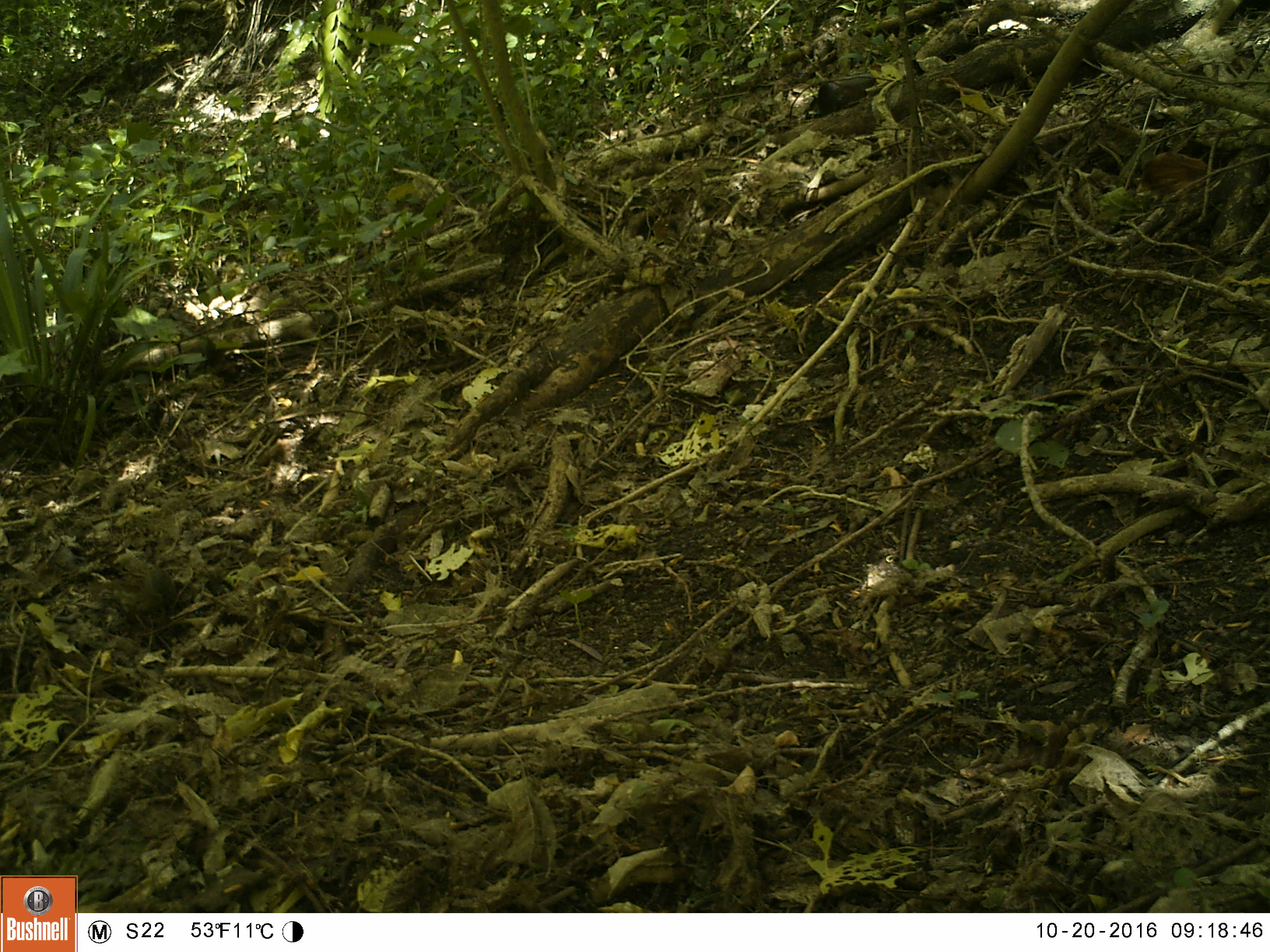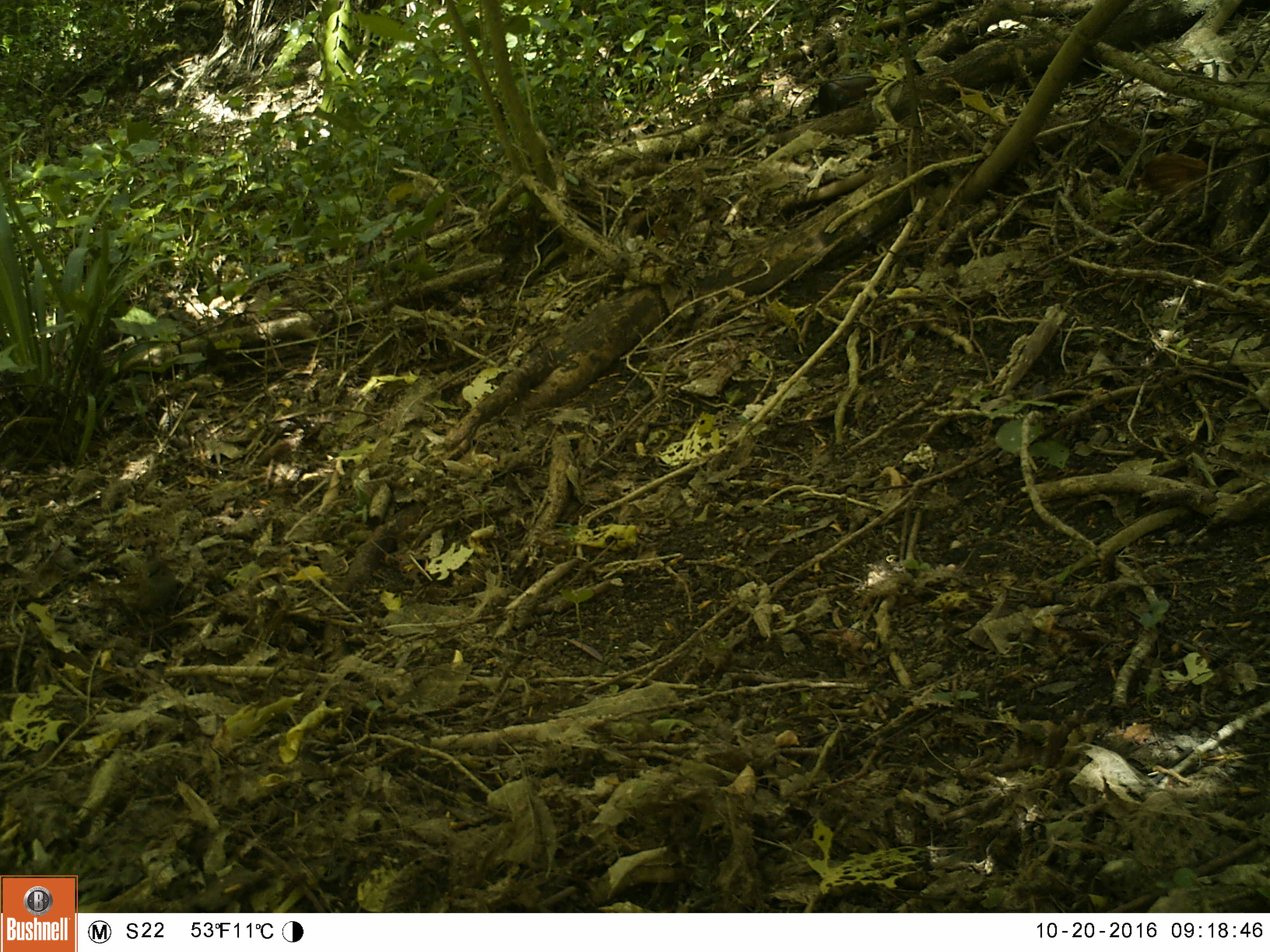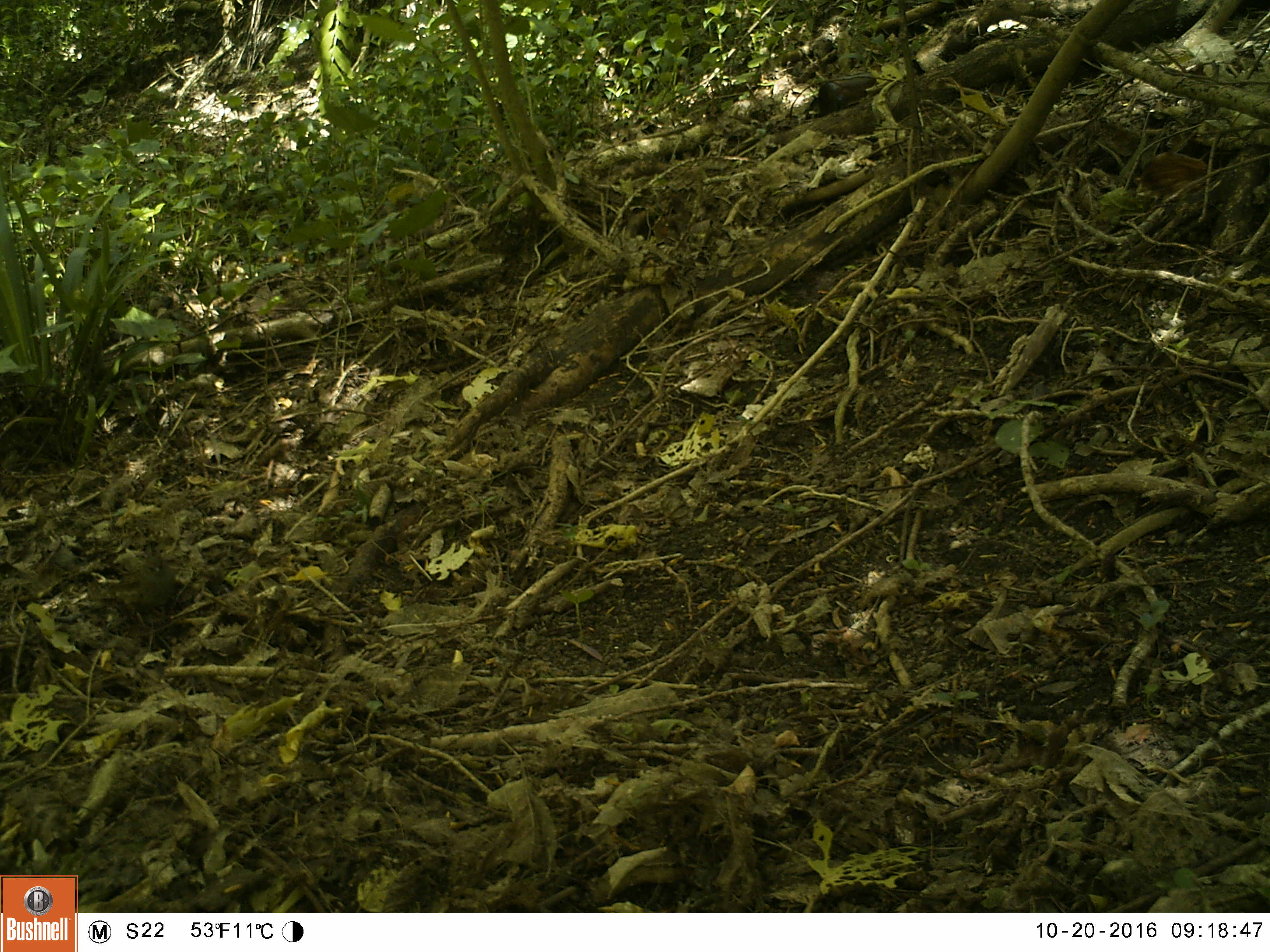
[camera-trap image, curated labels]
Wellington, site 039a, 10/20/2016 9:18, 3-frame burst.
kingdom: Animalia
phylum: Chordata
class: Aves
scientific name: Aves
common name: bird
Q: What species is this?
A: Bird (Aves).